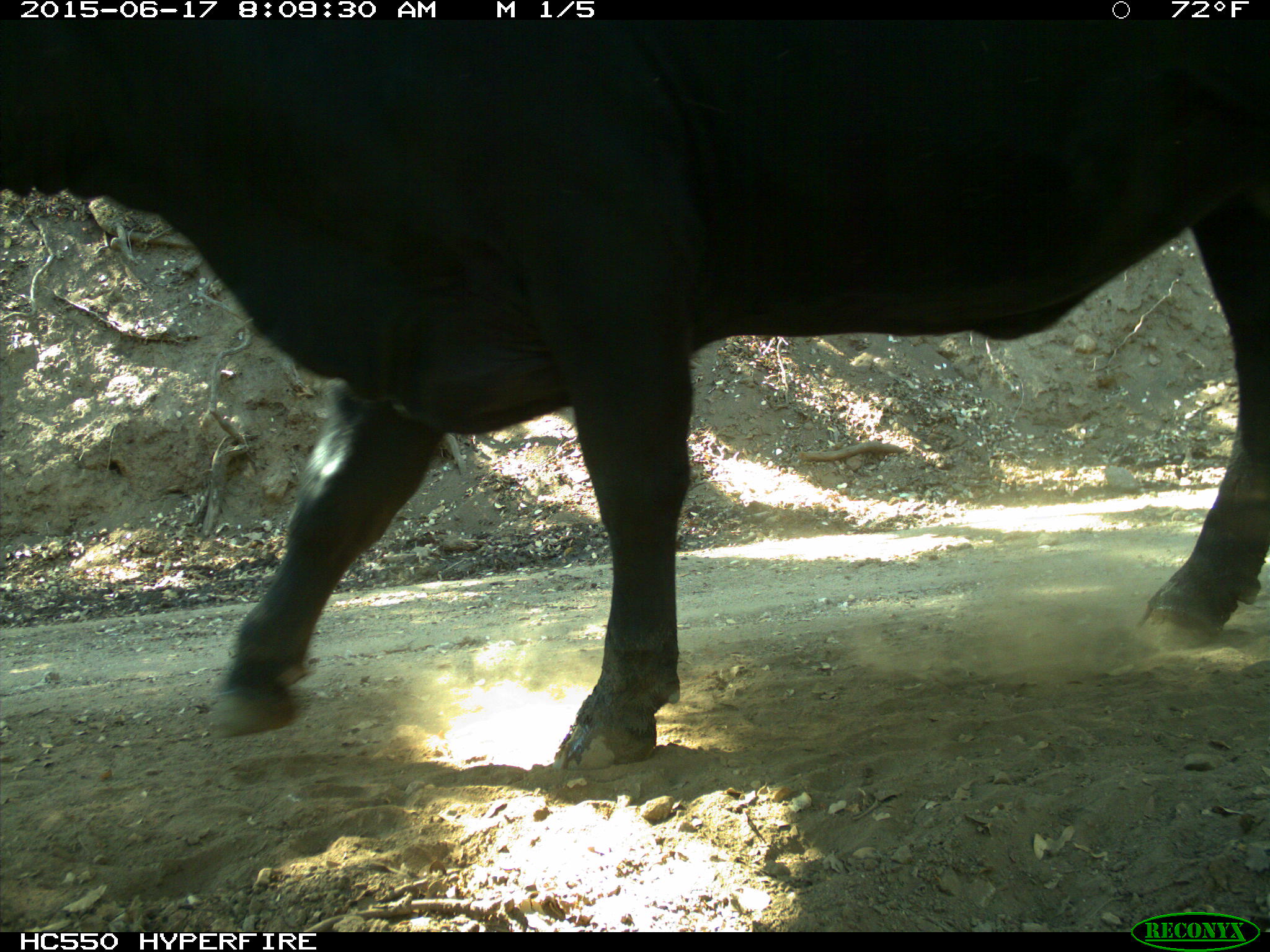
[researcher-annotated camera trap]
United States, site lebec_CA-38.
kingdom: Animalia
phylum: Chordata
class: Mammalia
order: Artiodactyla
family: Bovidae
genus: Bos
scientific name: Bos taurus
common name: domestic cow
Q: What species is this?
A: Bos taurus (domestic cow).